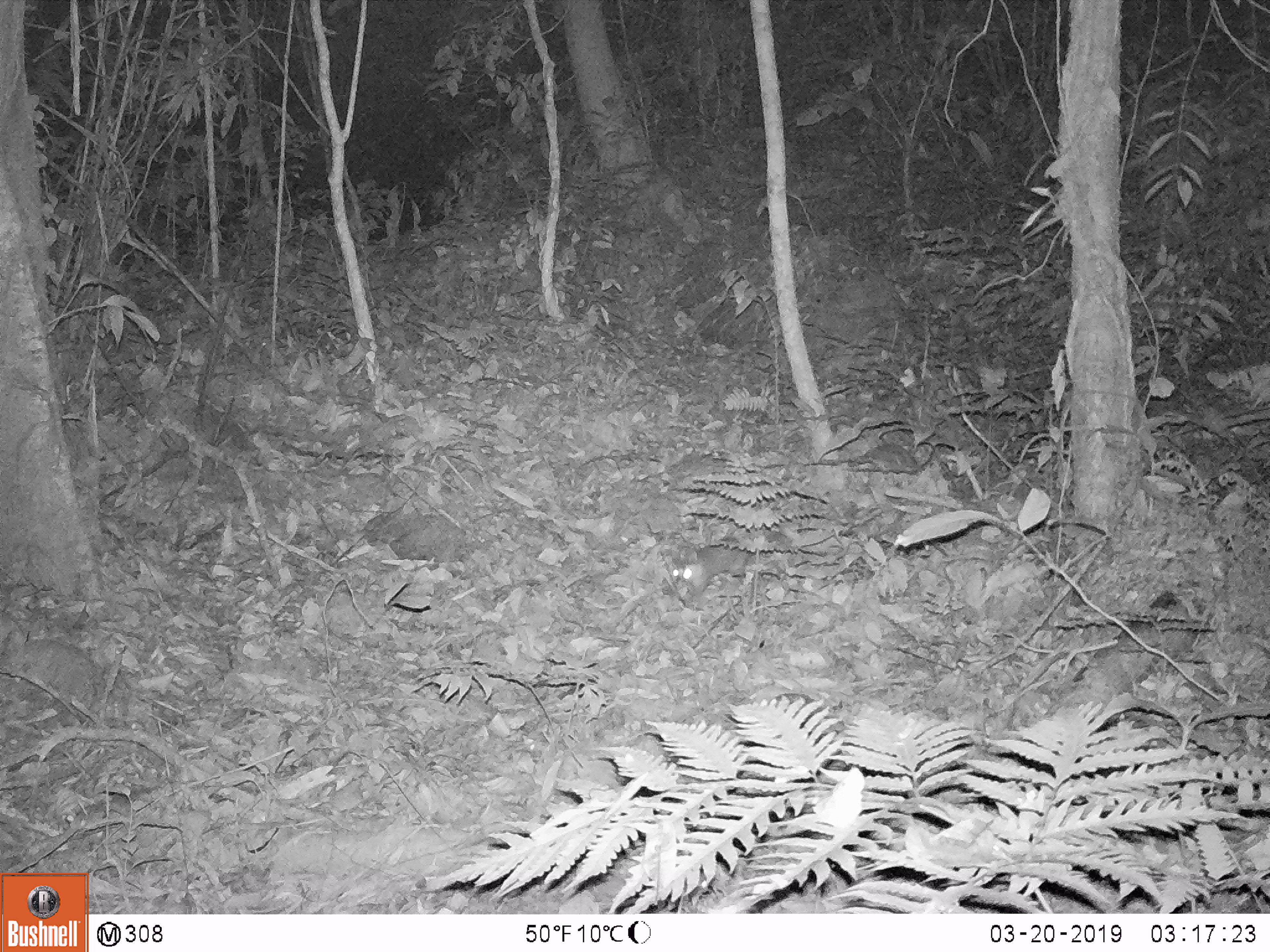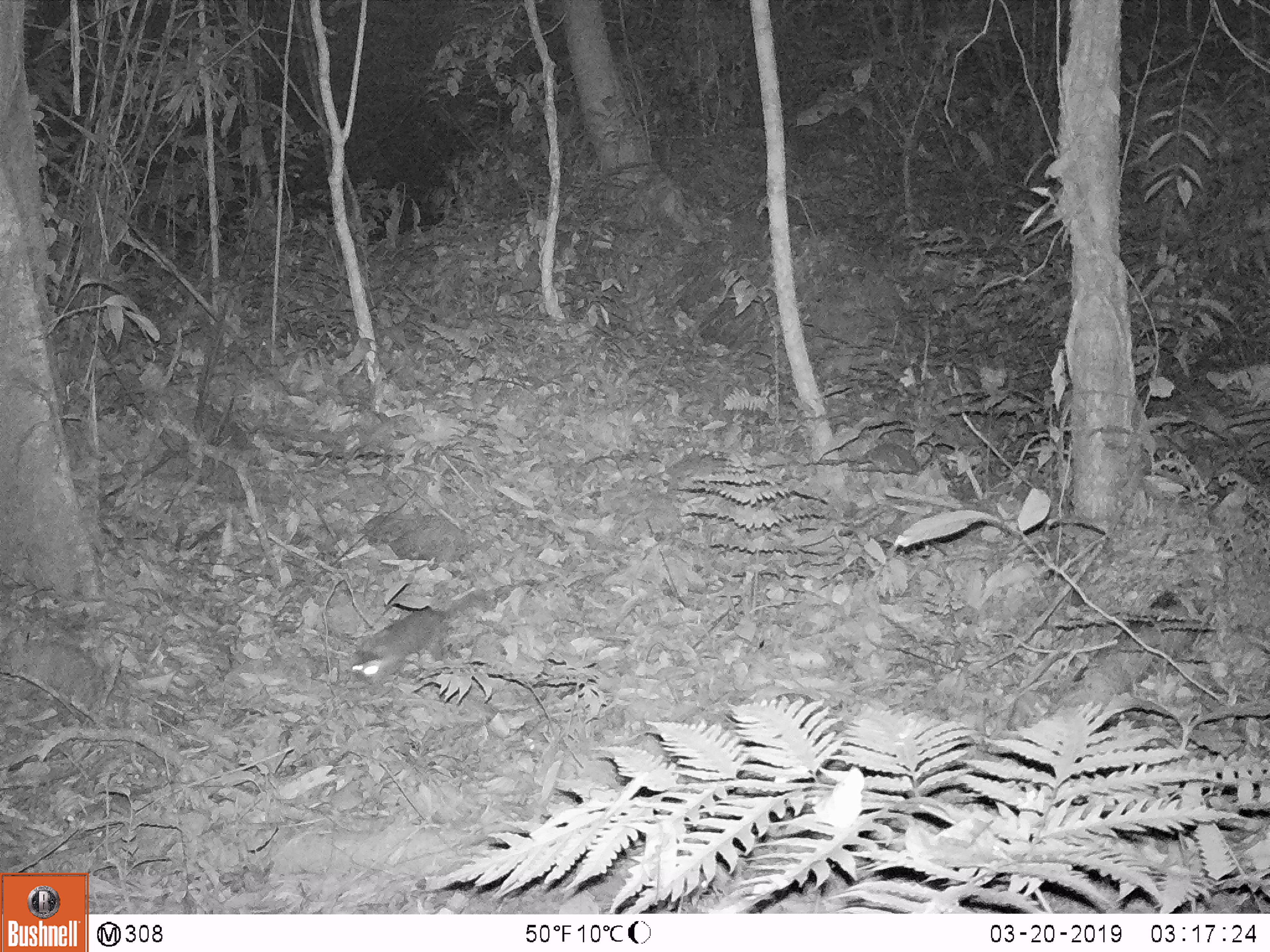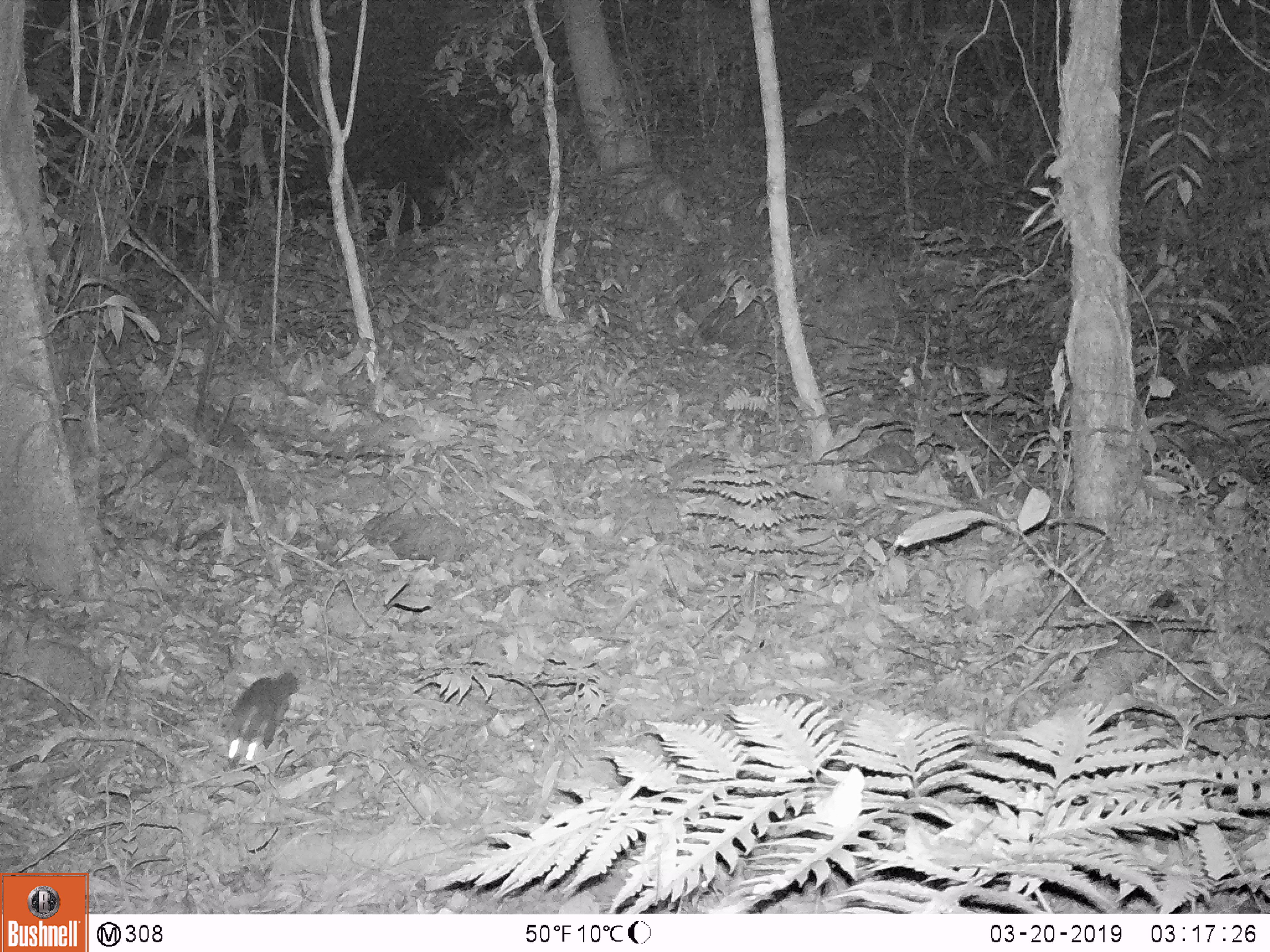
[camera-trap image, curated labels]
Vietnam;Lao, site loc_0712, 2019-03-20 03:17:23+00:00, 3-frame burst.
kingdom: Animalia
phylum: Chordata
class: Mammalia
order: Carnivora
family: Mustelidae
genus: Melogale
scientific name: Melogale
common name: ferret badger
Ferret badger (Melogale). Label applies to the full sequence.